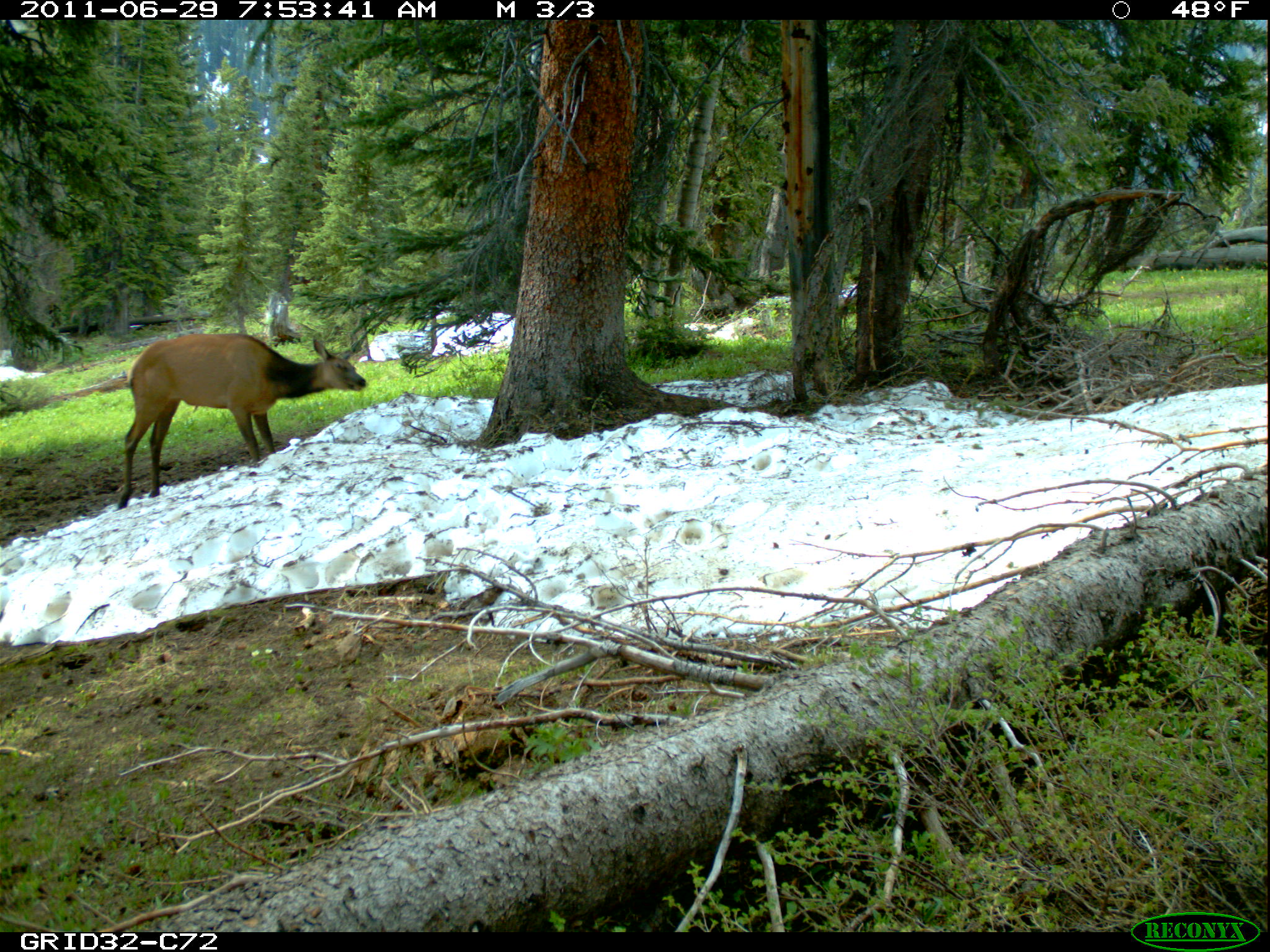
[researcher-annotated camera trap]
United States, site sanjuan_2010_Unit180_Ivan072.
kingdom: Animalia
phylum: Chordata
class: Mammalia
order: Artiodactyla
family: Cervidae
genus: Cervus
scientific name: Cervus elaphus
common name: red deer